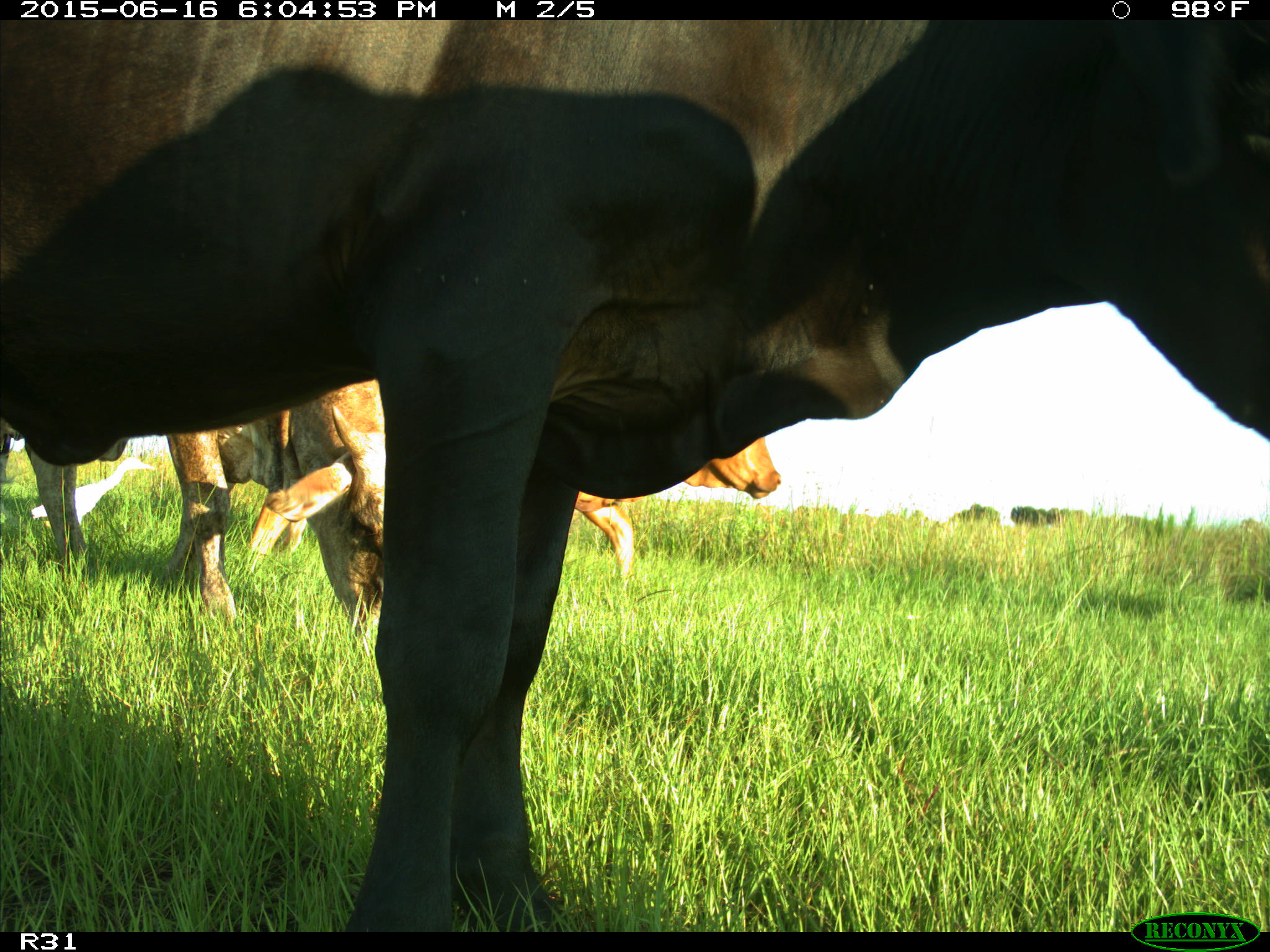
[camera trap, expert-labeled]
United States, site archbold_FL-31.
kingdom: Animalia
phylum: Chordata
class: Mammalia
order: Artiodactyla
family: Bovidae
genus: Bos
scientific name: Bos taurus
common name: domestic cow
Bos taurus (domestic cow).